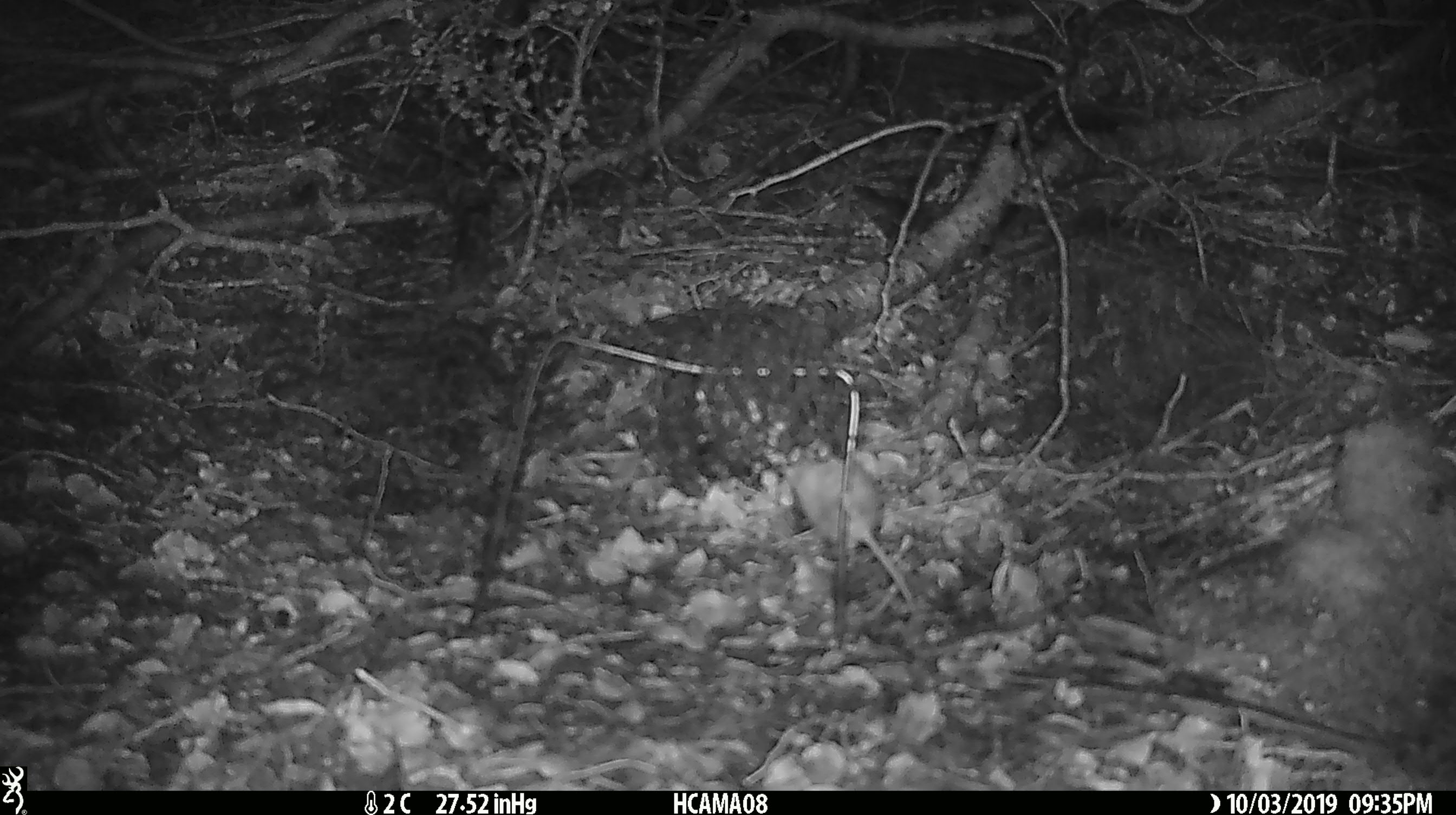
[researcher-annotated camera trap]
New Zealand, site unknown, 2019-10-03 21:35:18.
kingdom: Animalia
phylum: Chordata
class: Mammalia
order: Rodentia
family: Muridae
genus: Mus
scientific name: Mus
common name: mouse